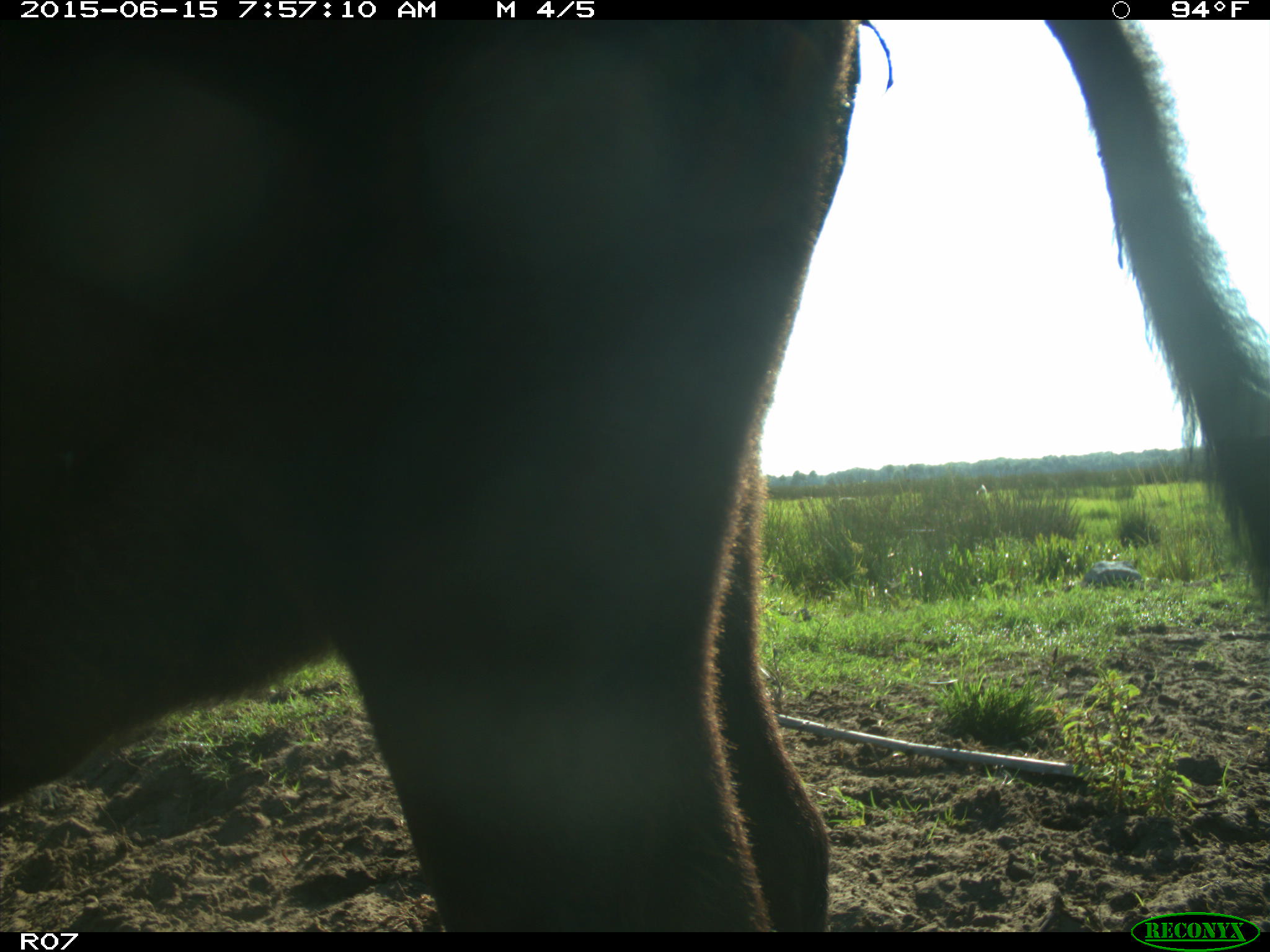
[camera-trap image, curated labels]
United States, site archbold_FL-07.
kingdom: Animalia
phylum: Chordata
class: Mammalia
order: Artiodactyla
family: Bovidae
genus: Bos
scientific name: Bos taurus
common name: domestic cow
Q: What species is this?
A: Bos taurus (domestic cow).